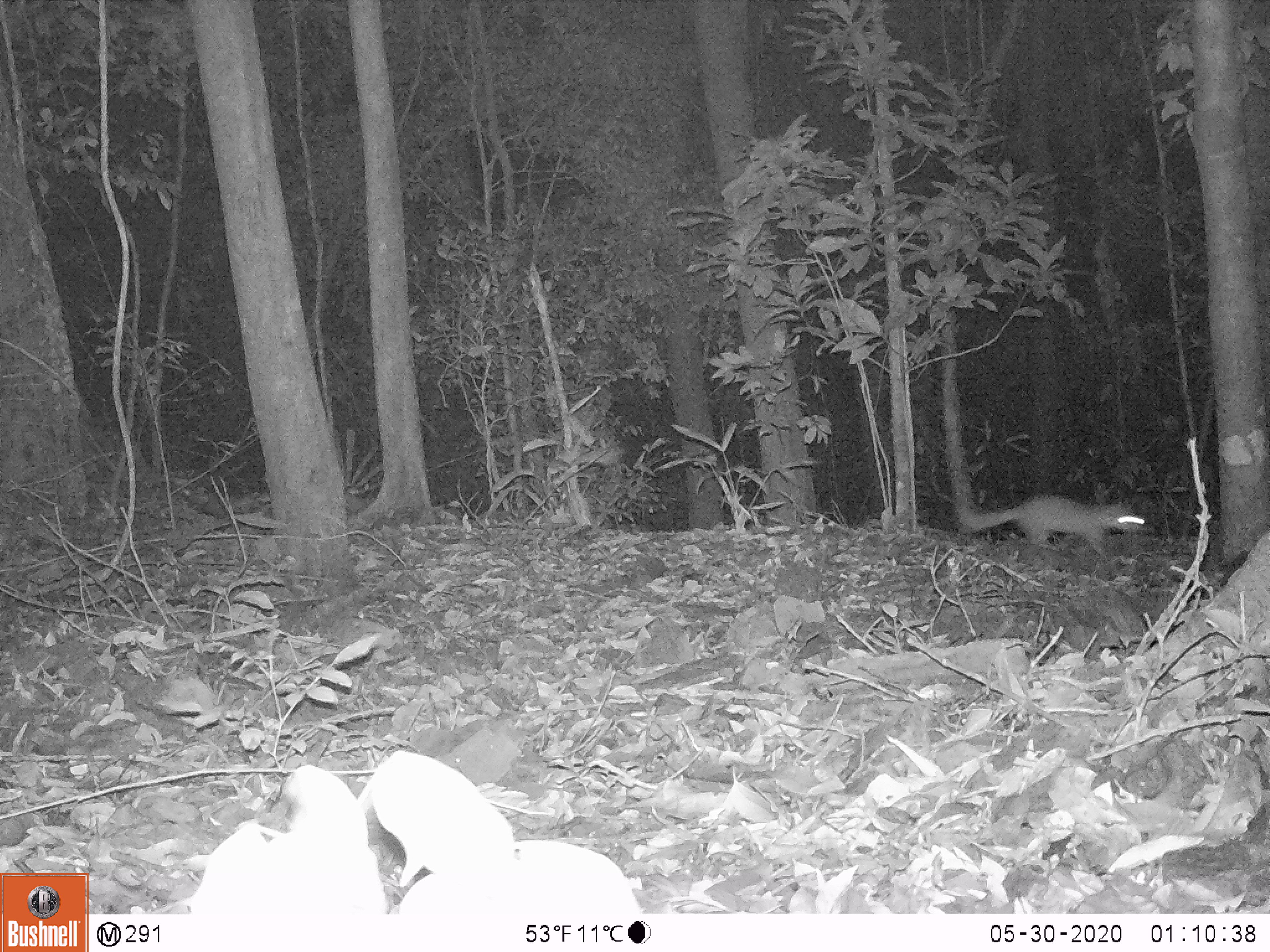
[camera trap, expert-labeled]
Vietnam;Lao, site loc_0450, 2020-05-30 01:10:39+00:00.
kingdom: Animalia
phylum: Chordata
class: Mammalia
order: Carnivora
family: Mustelidae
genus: Melogale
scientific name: Melogale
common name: ferret badger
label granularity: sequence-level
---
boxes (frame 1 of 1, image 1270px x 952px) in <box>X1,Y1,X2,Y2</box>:
ferret badger: <box>952,491,1149,560</box>